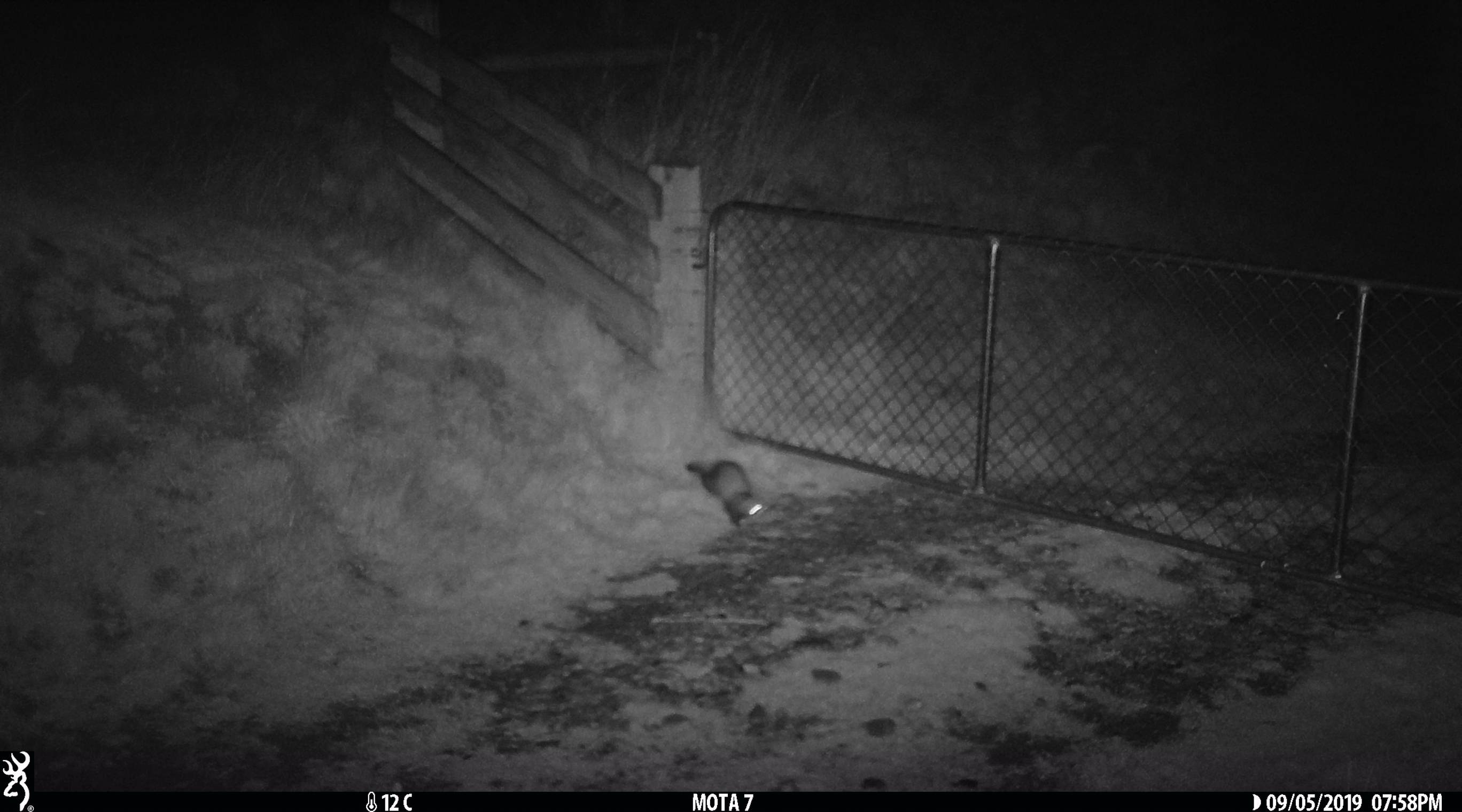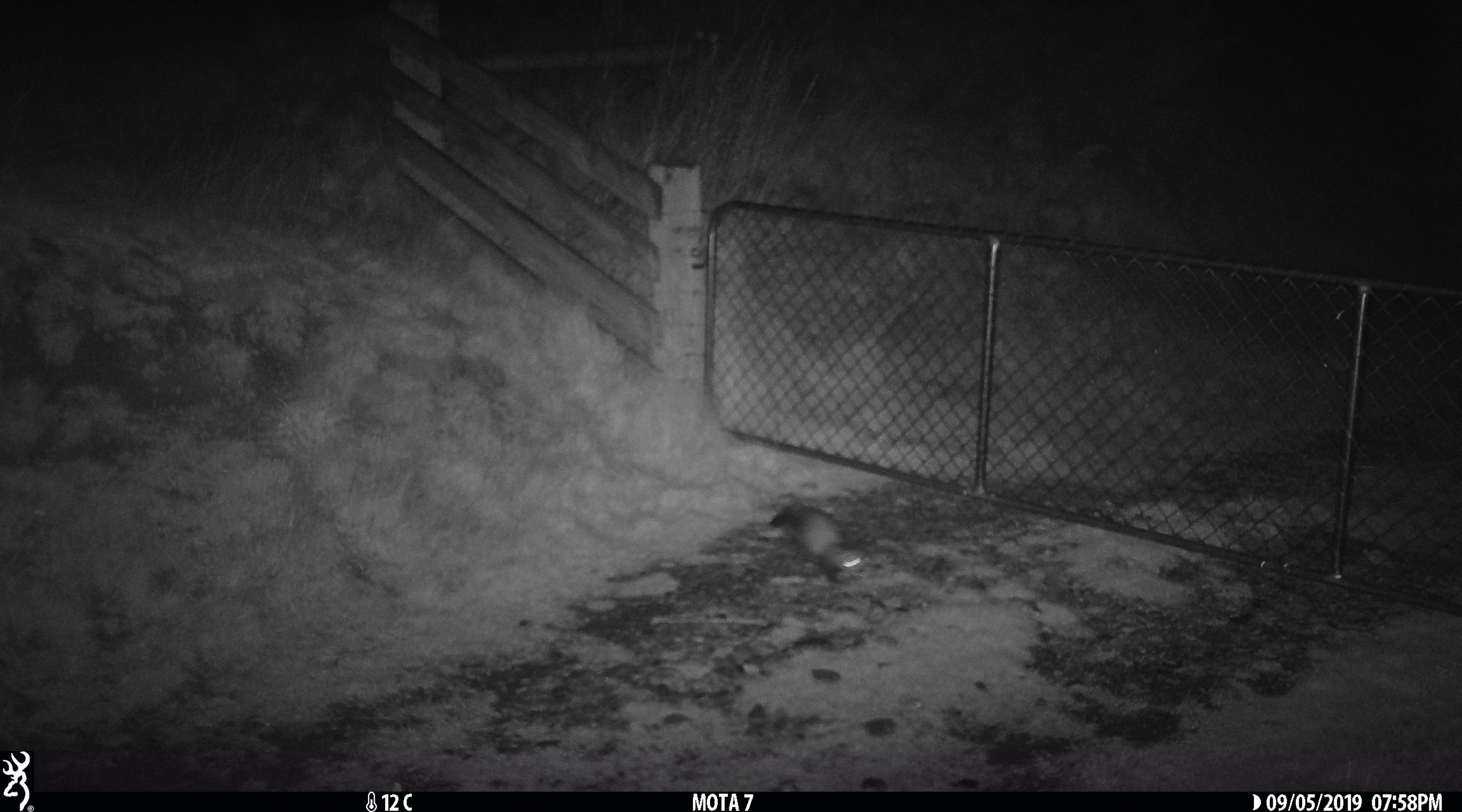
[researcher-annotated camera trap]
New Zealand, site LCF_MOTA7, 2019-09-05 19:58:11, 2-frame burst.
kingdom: Animalia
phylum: Chordata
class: Mammalia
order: Carnivora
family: Mustelidae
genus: Mustela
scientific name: Mustela furo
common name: ferret